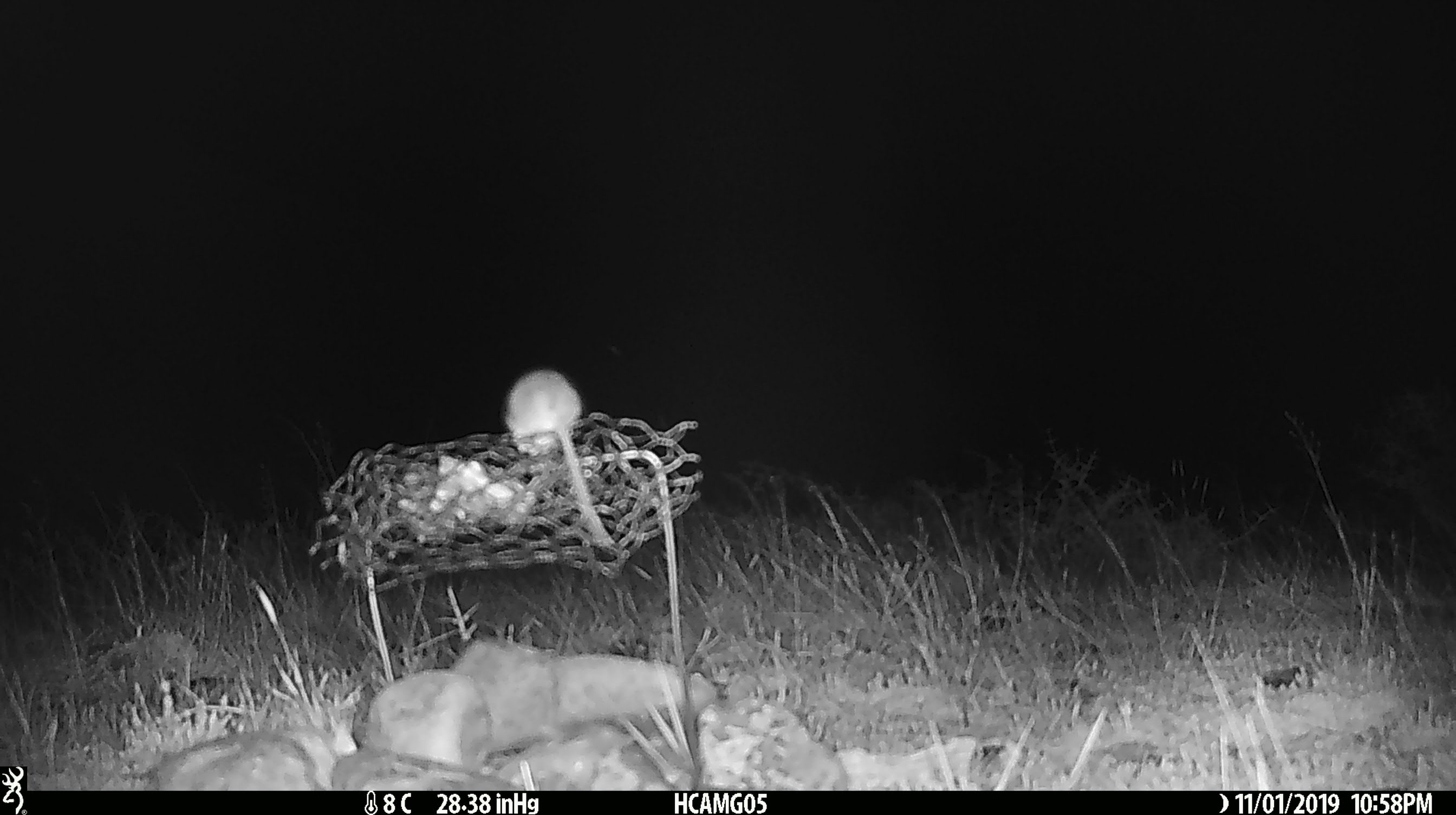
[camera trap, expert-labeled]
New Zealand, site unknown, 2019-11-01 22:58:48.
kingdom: Animalia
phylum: Chordata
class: Mammalia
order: Rodentia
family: Muridae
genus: Mus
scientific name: Mus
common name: mouse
Mouse (Mus).